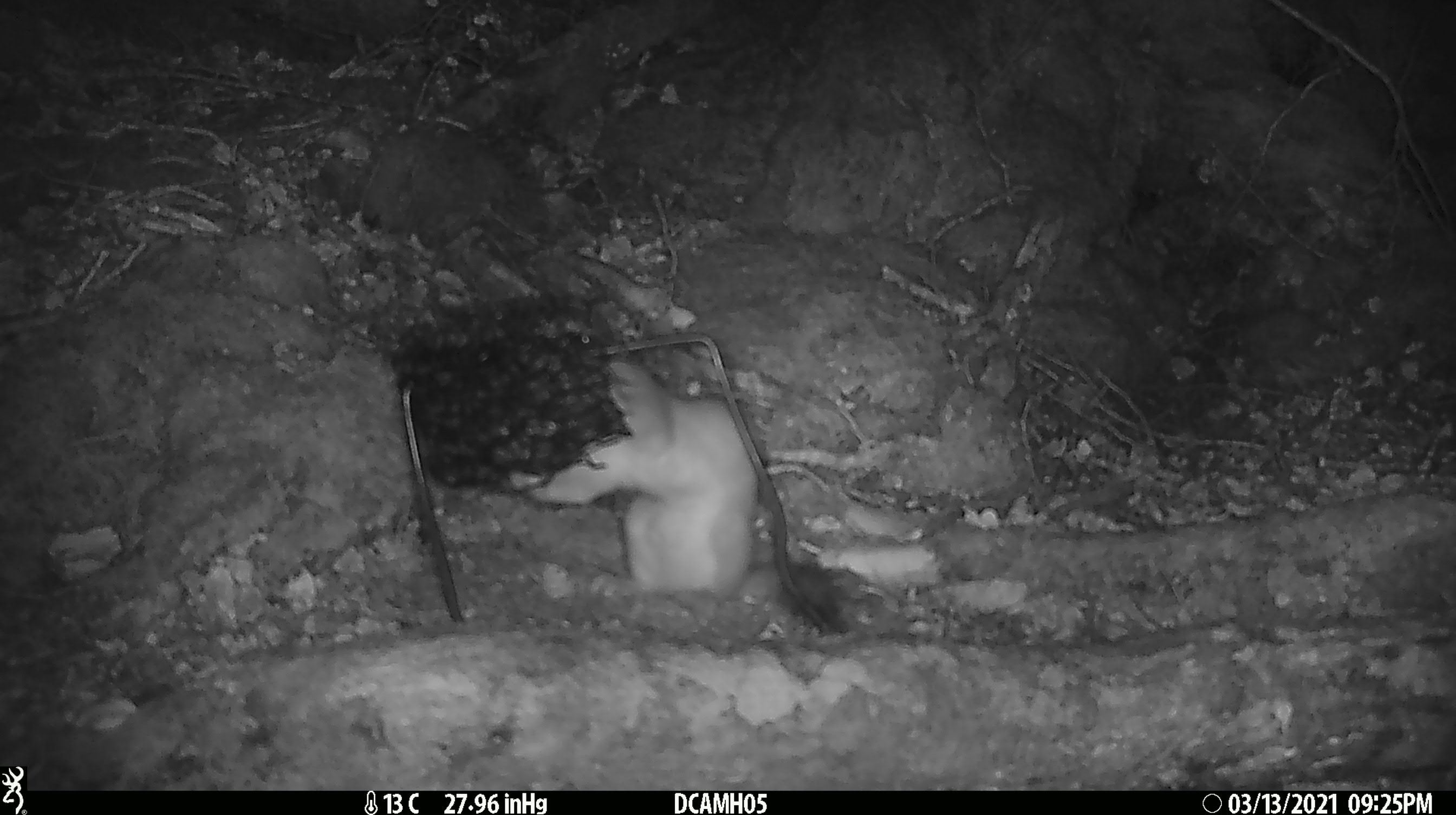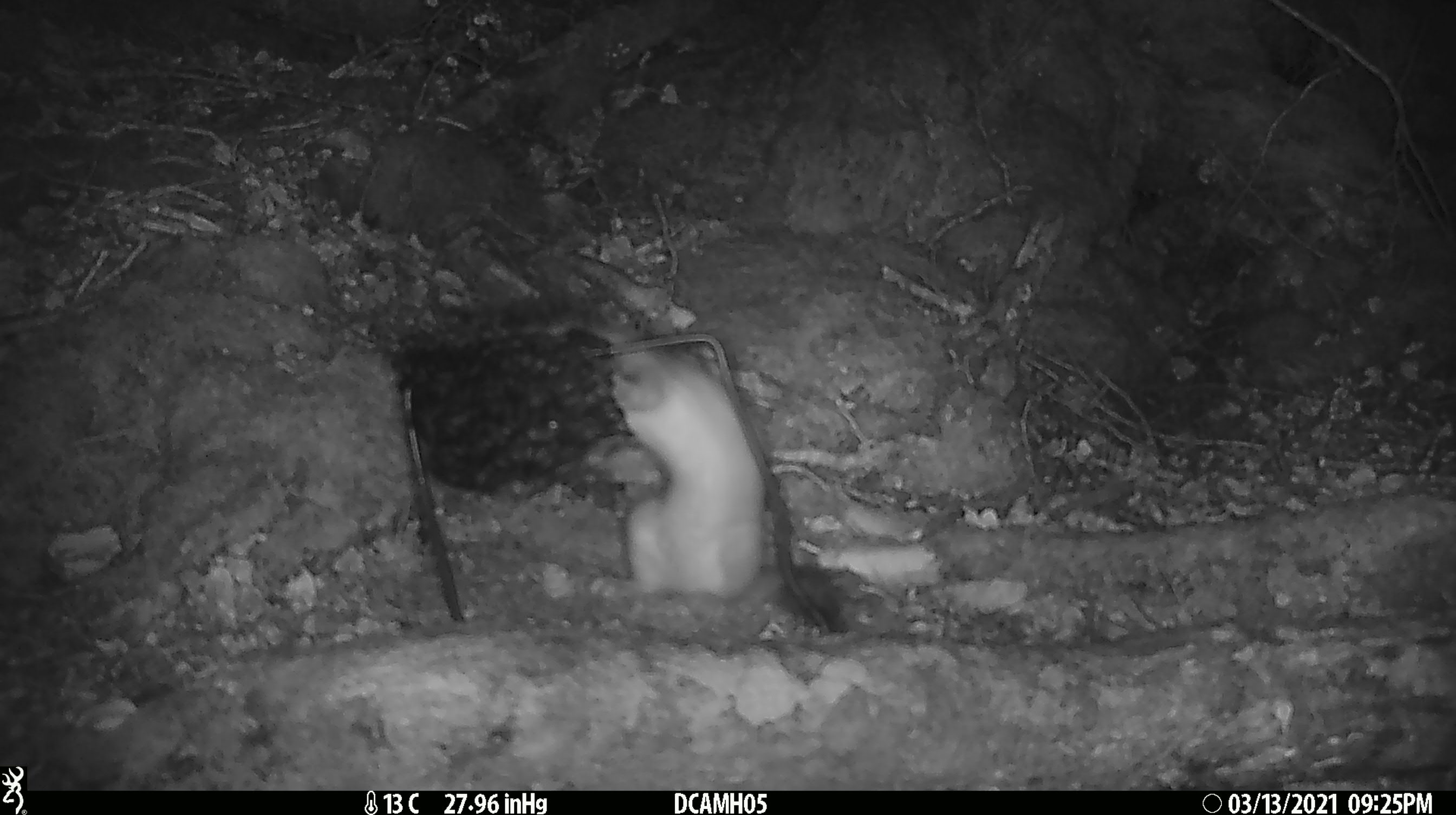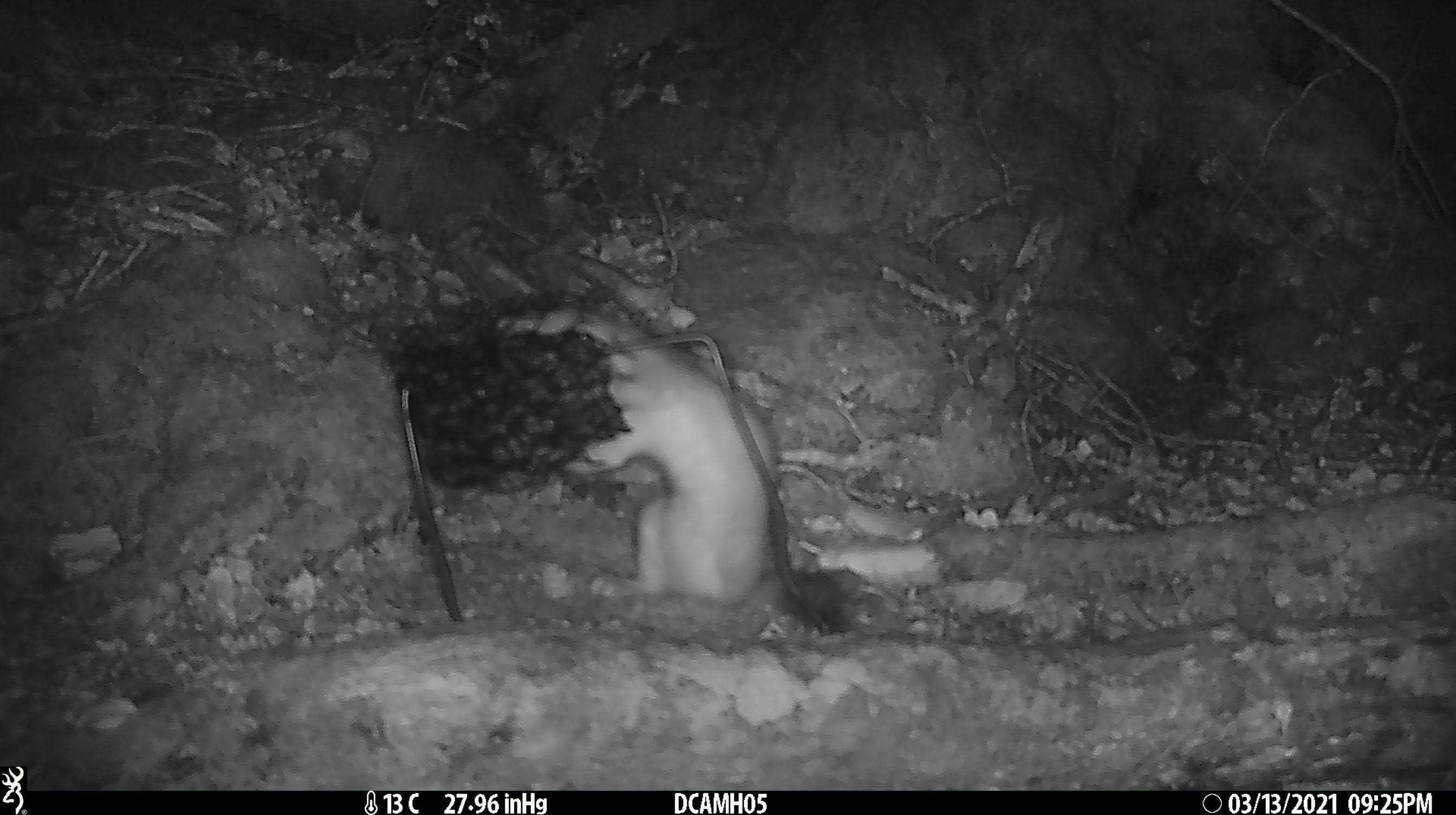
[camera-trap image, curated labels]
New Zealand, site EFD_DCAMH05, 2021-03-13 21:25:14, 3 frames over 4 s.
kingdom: Animalia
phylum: Chordata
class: Mammalia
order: Carnivora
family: Mustelidae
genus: Mustela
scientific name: Mustela erminea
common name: stoat